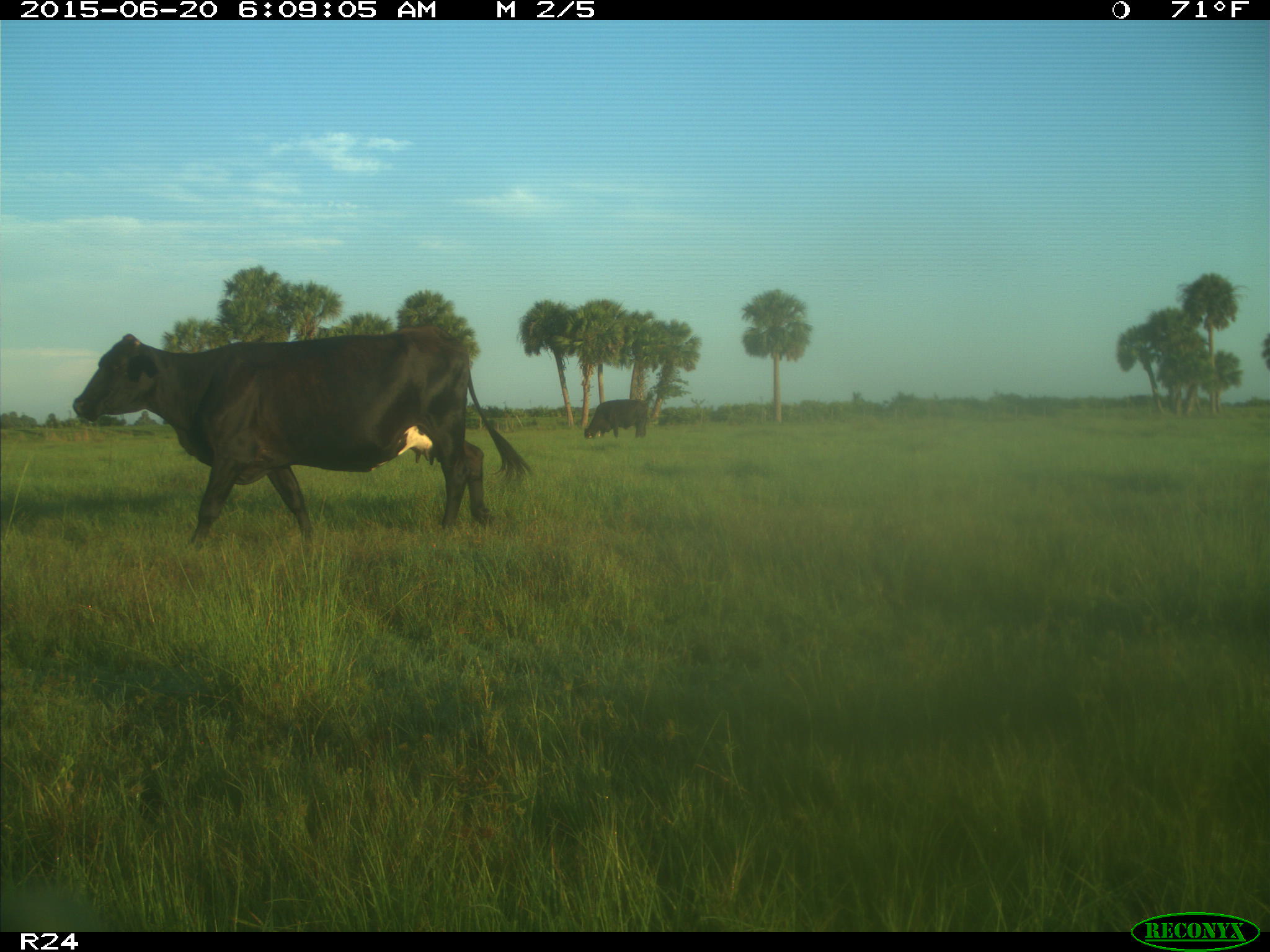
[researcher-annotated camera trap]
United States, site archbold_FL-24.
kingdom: Animalia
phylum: Chordata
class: Mammalia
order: Artiodactyla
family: Bovidae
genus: Bos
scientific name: Bos taurus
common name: domestic cow